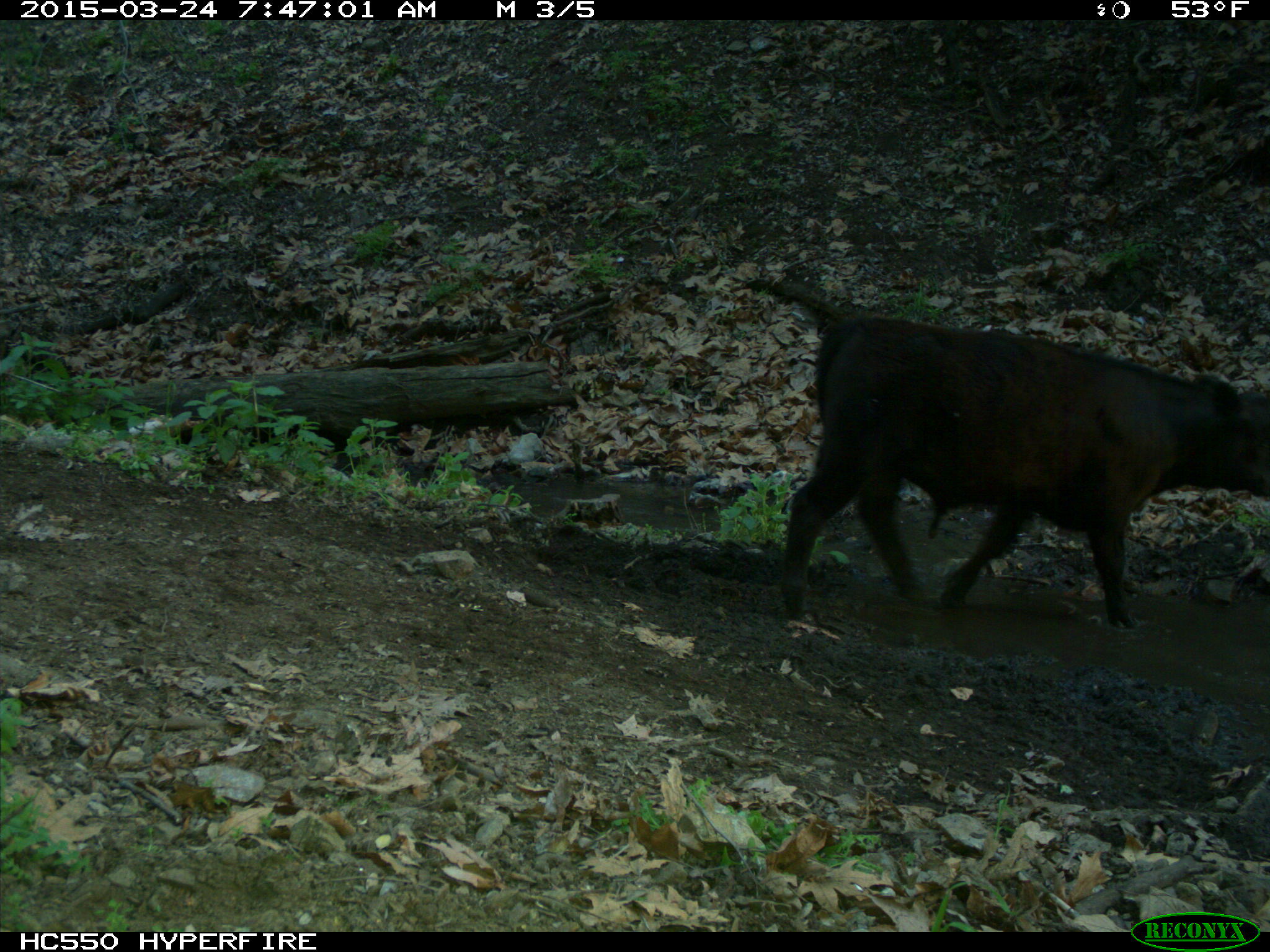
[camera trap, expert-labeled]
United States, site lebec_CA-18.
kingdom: Animalia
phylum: Chordata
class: Mammalia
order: Artiodactyla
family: Bovidae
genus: Bos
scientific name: Bos taurus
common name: domestic cow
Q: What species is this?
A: Bos taurus (domestic cow).